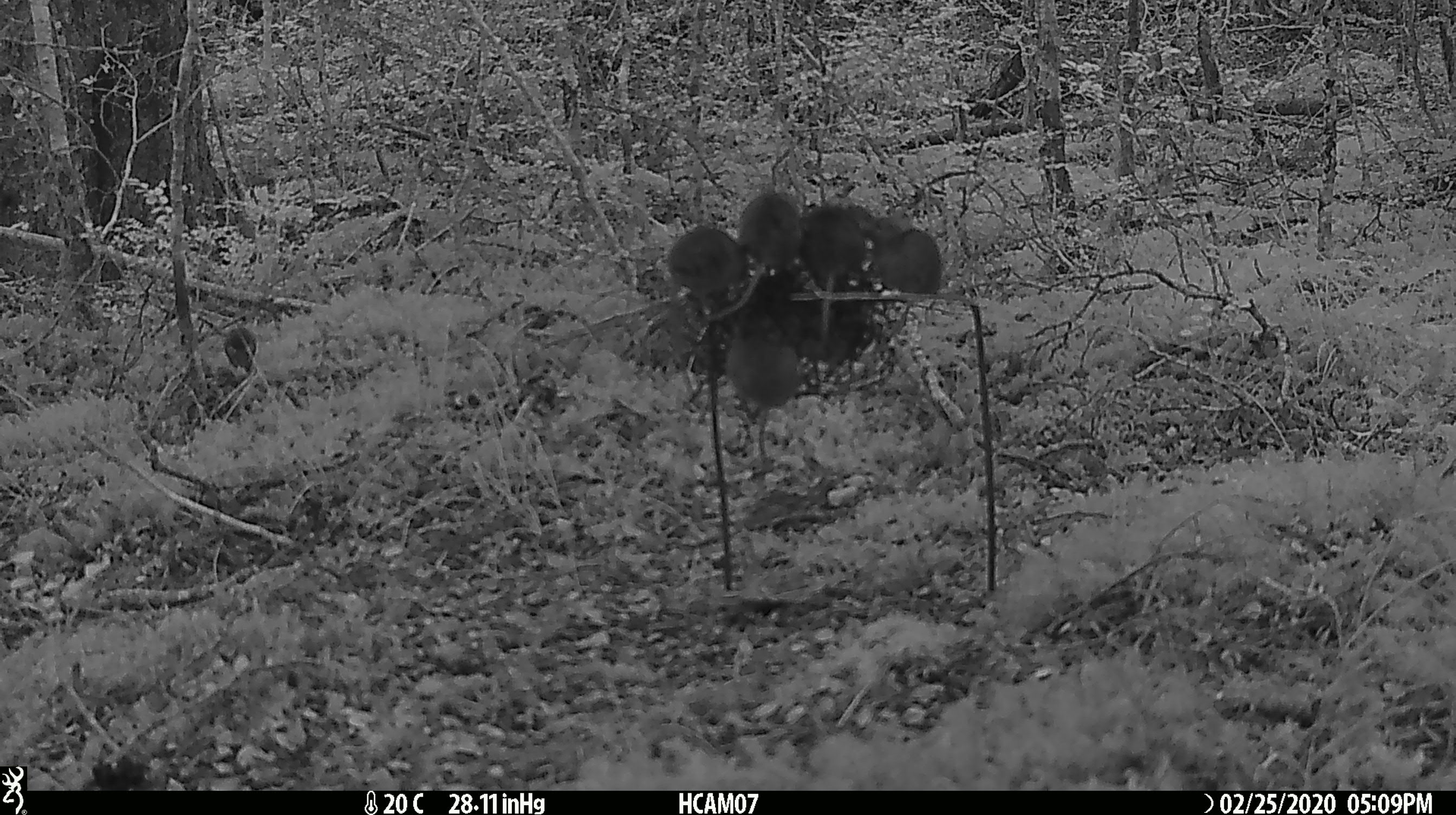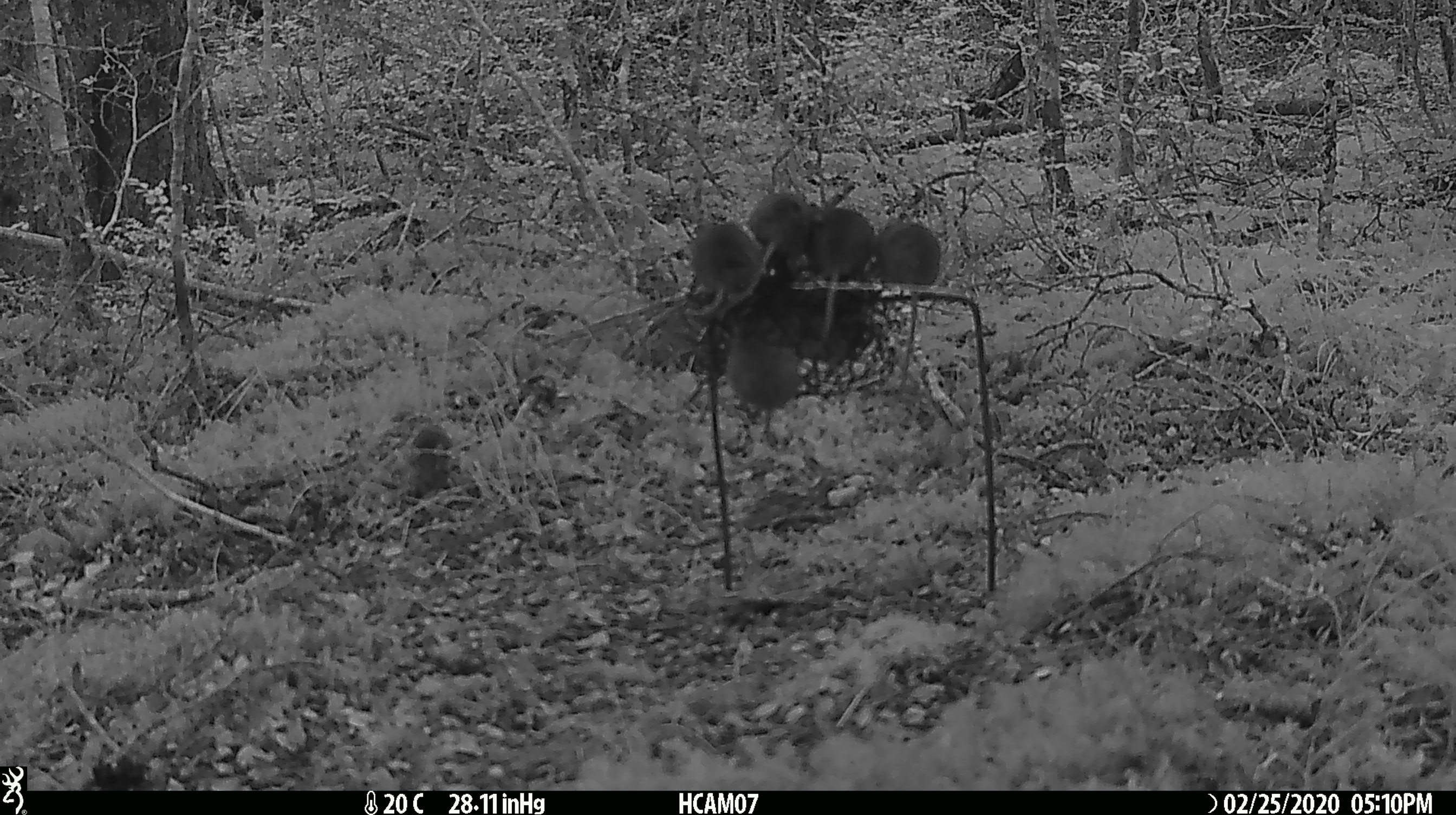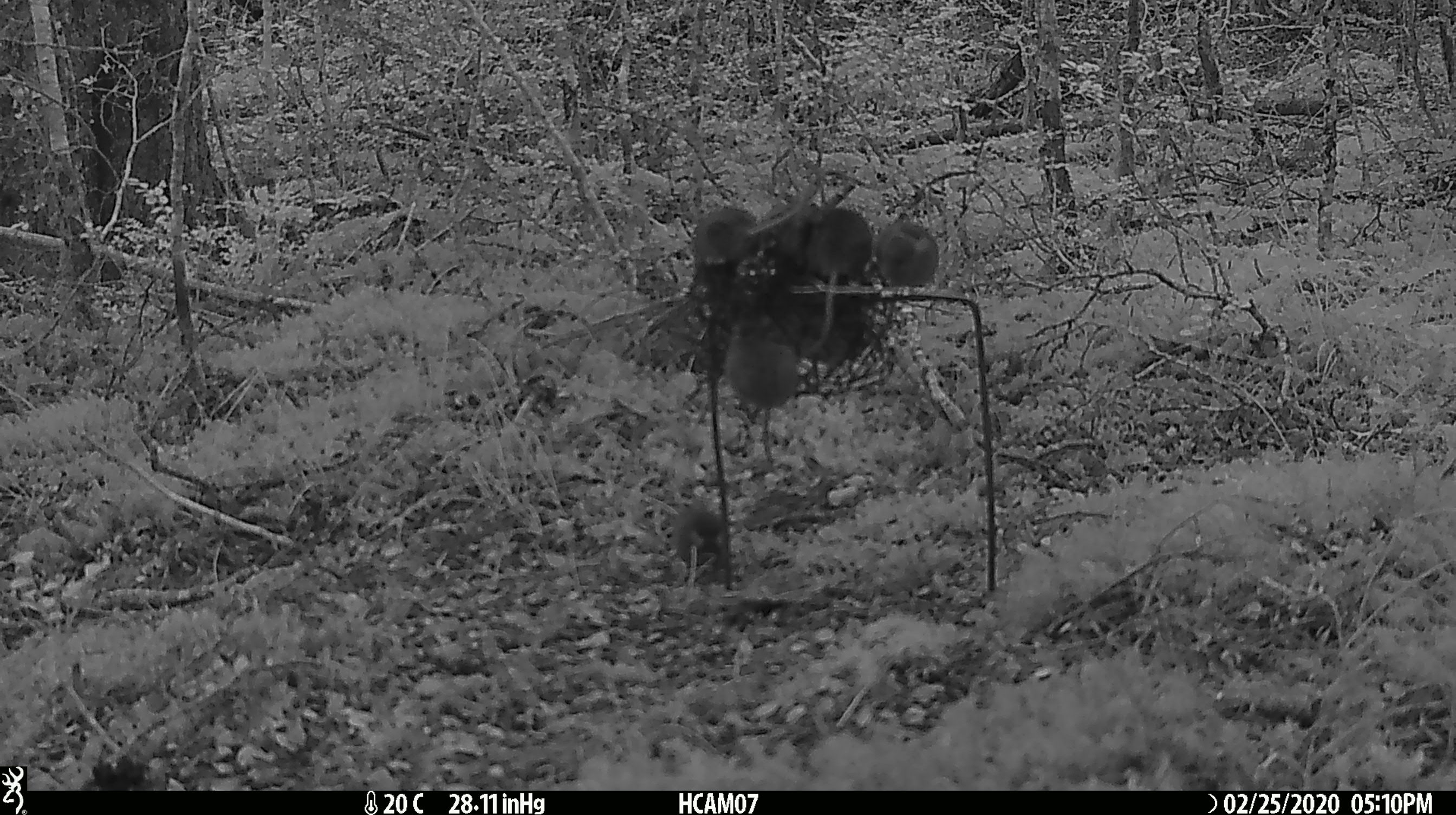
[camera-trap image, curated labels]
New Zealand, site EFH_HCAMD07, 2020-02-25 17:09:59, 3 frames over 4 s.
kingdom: Animalia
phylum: Chordata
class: Mammalia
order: Rodentia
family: Muridae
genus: Mus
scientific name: Mus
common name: mouse